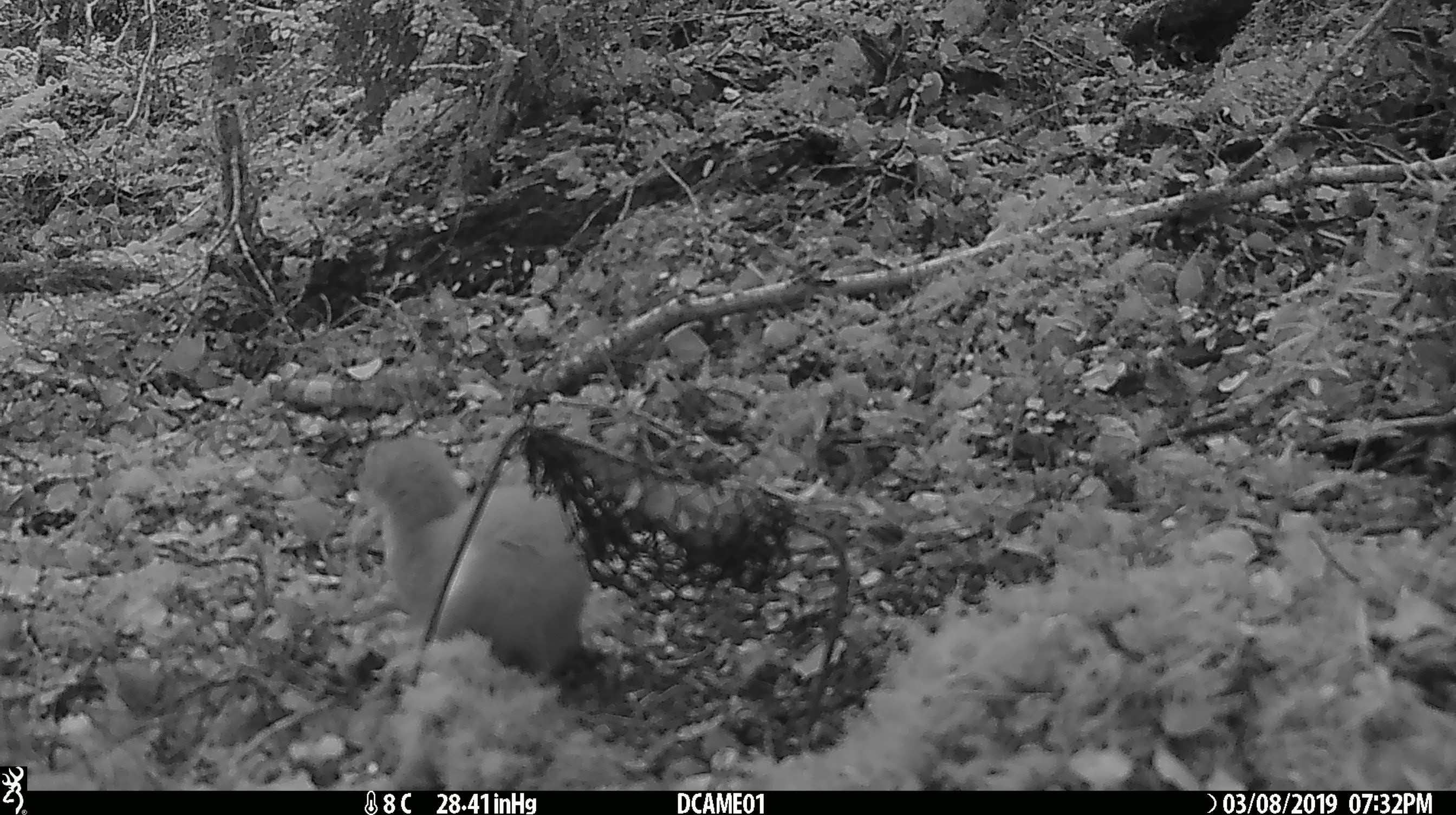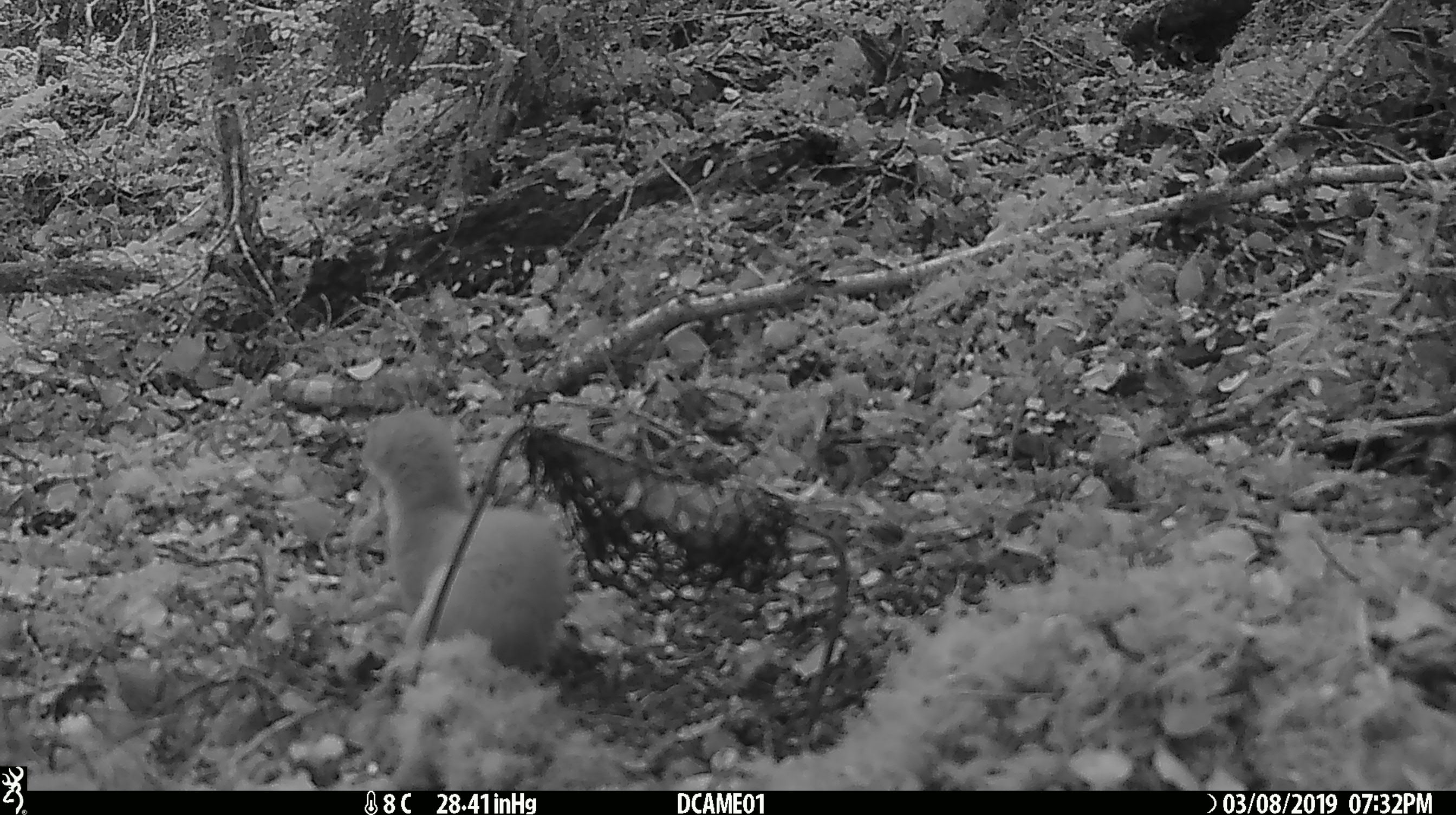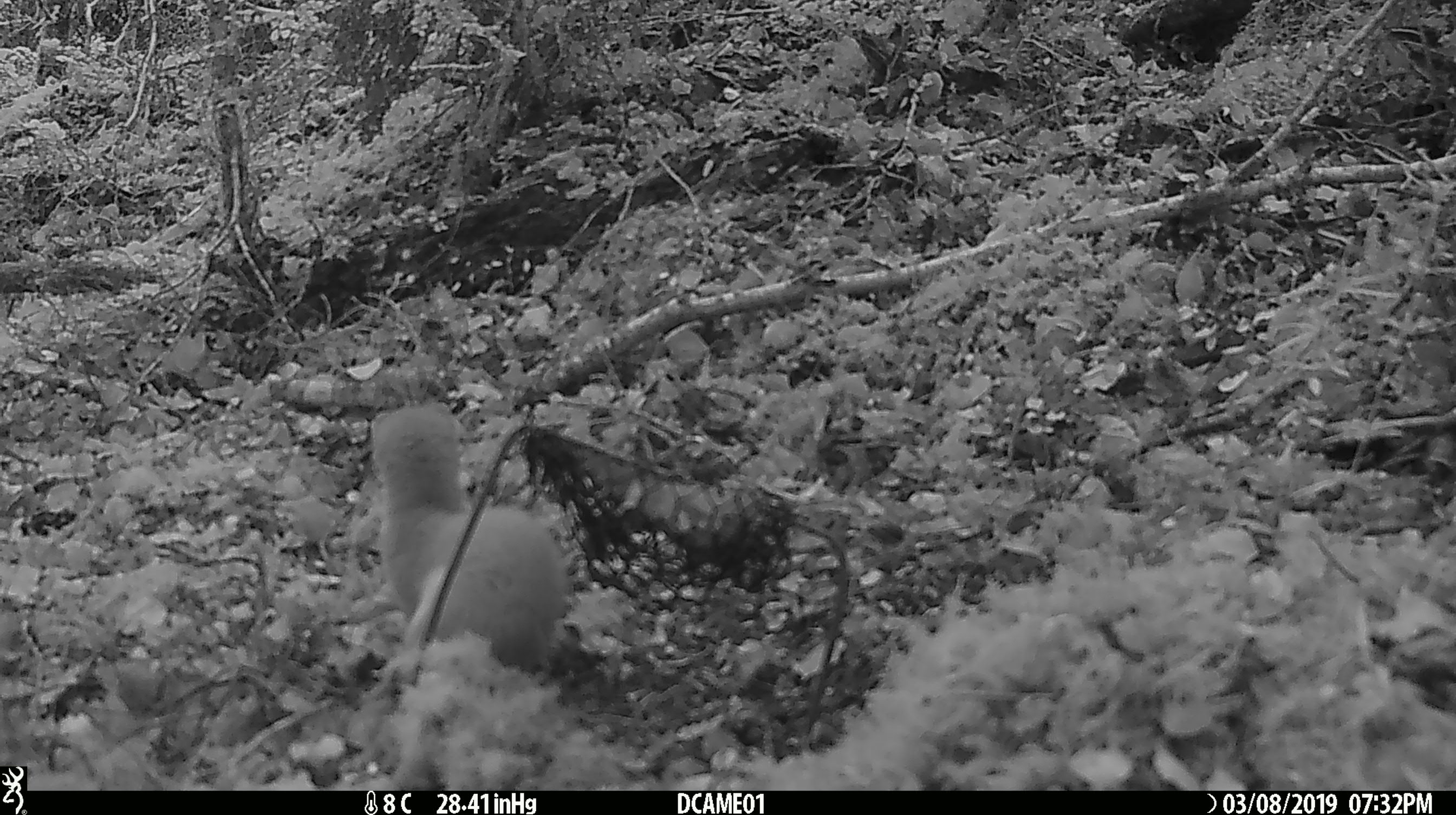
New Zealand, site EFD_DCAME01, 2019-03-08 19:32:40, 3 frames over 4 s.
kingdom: Animalia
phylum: Chordata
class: Mammalia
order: Carnivora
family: Mustelidae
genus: Mustela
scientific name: Mustela erminea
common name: stoat